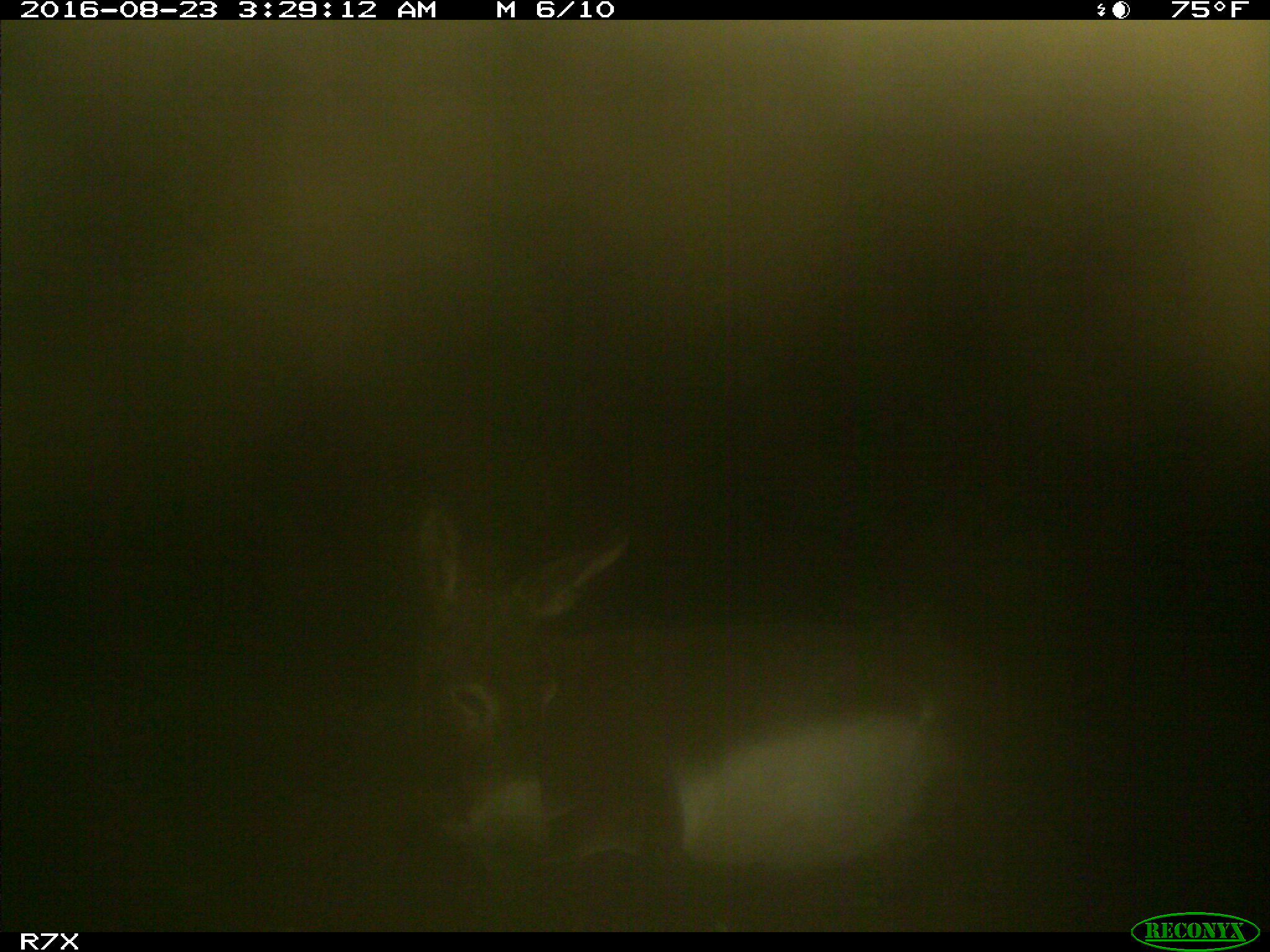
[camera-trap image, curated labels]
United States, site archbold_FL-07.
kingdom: Animalia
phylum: Chordata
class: Mammalia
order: Perissodactyla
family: Equidae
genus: Equus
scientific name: Equus africanus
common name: african wild ass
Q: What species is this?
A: Equus africanus (african wild ass).